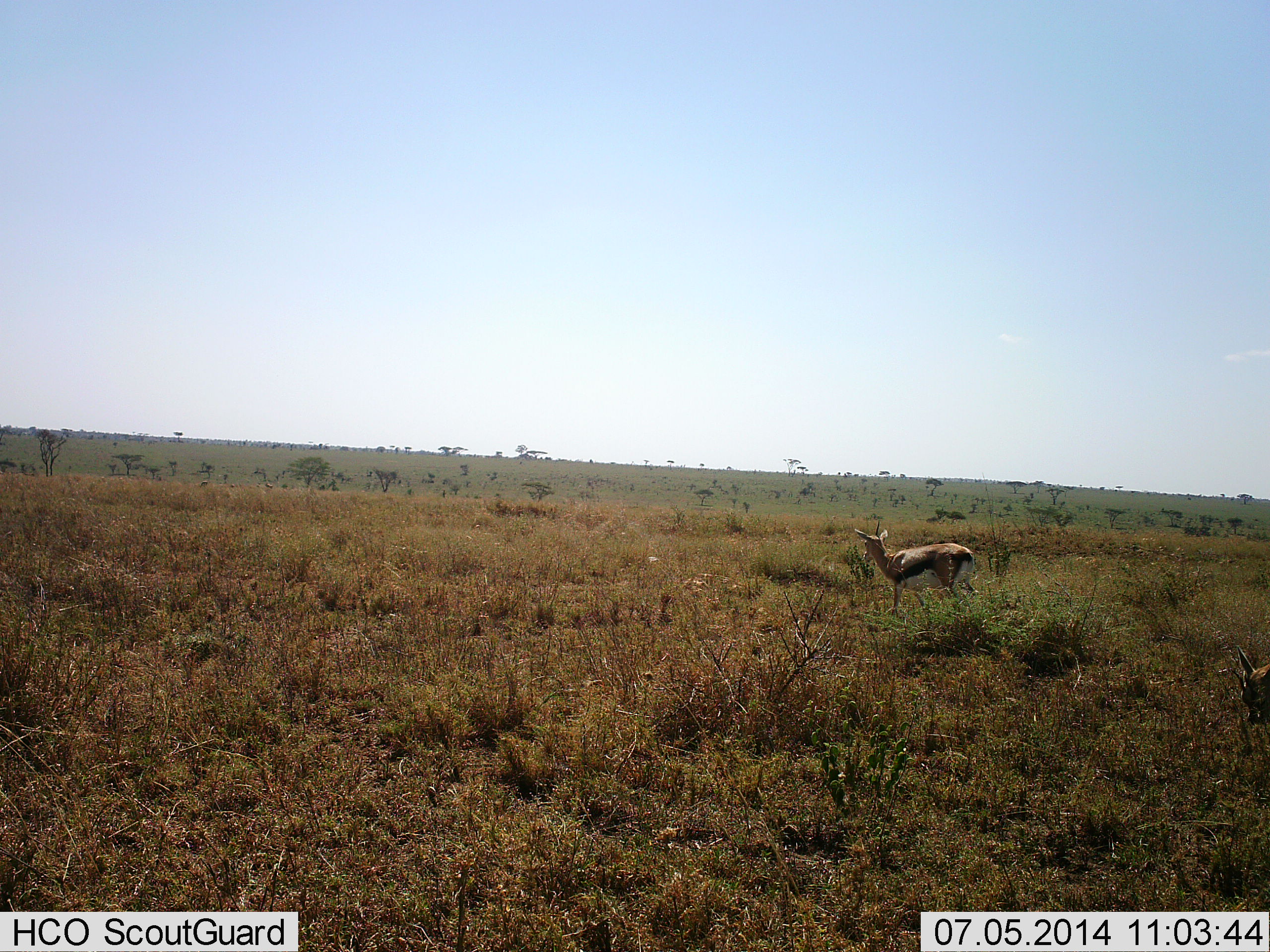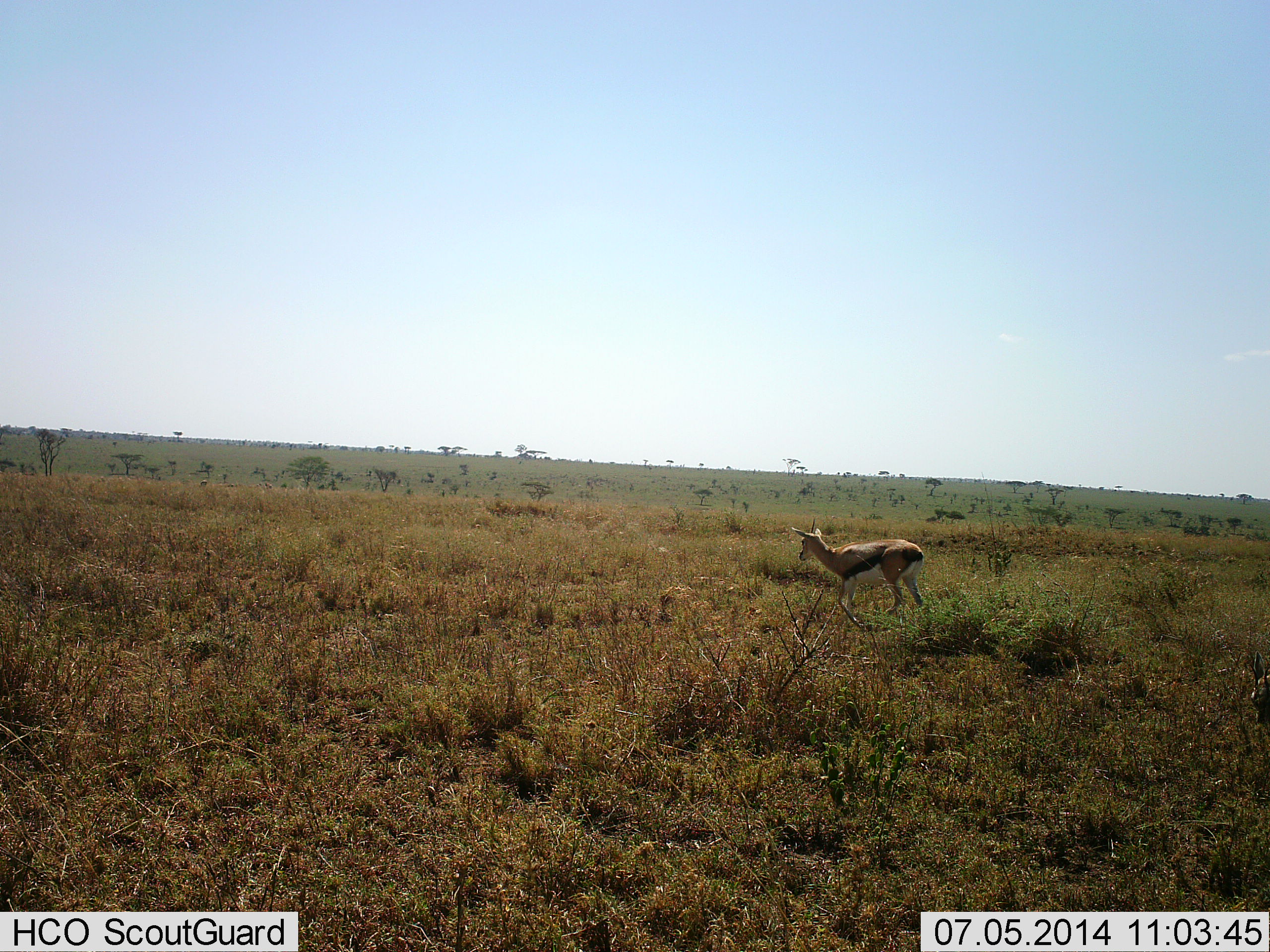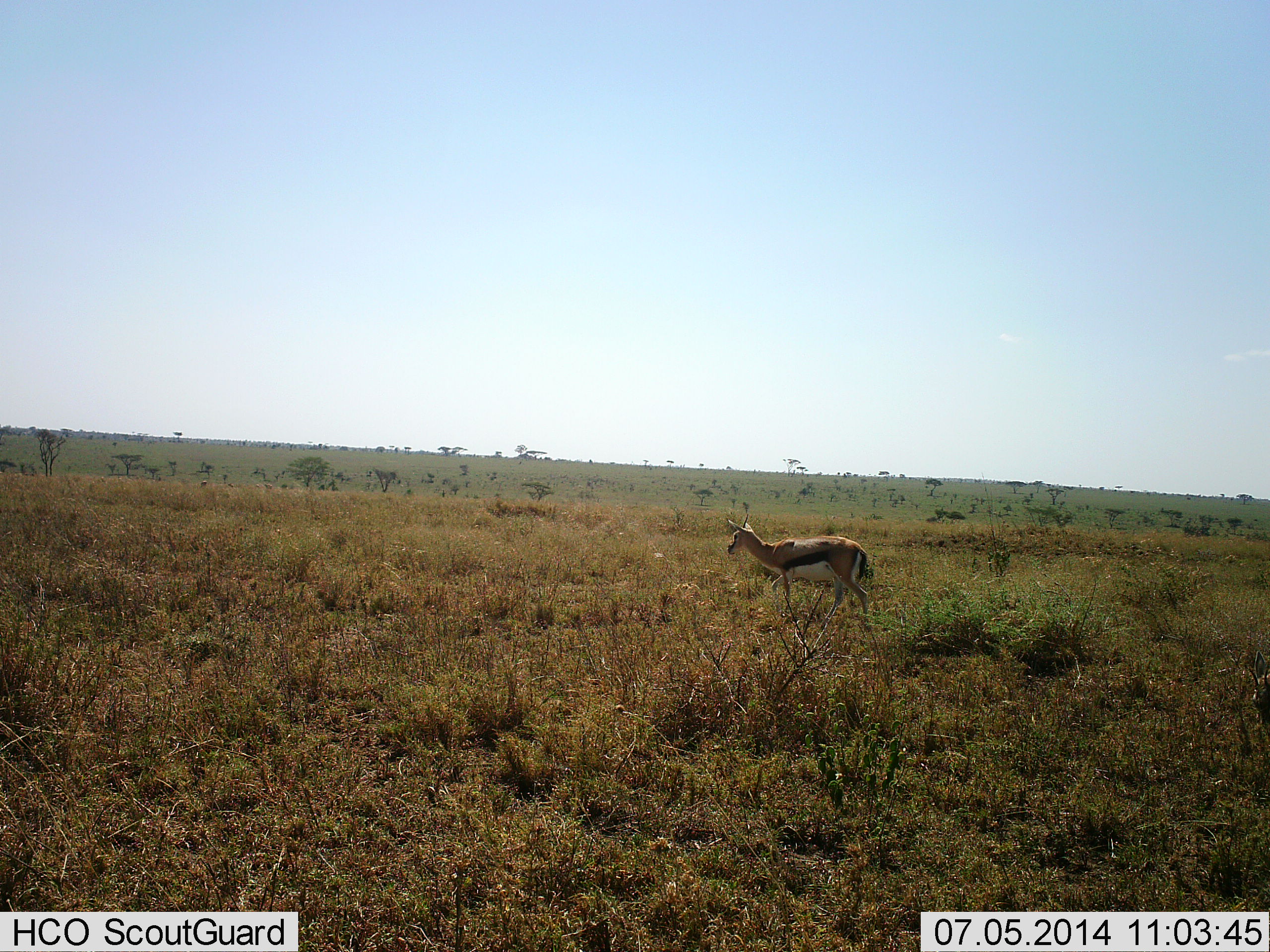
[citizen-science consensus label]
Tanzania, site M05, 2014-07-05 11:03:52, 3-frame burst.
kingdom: Animalia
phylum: Chordata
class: Mammalia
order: Artiodactyla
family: Bovidae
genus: Eudorcas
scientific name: Eudorcas thomsonii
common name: thomson's gazelle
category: gazellethomsons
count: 1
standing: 10%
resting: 0%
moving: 90%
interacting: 0%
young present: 0%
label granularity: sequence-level